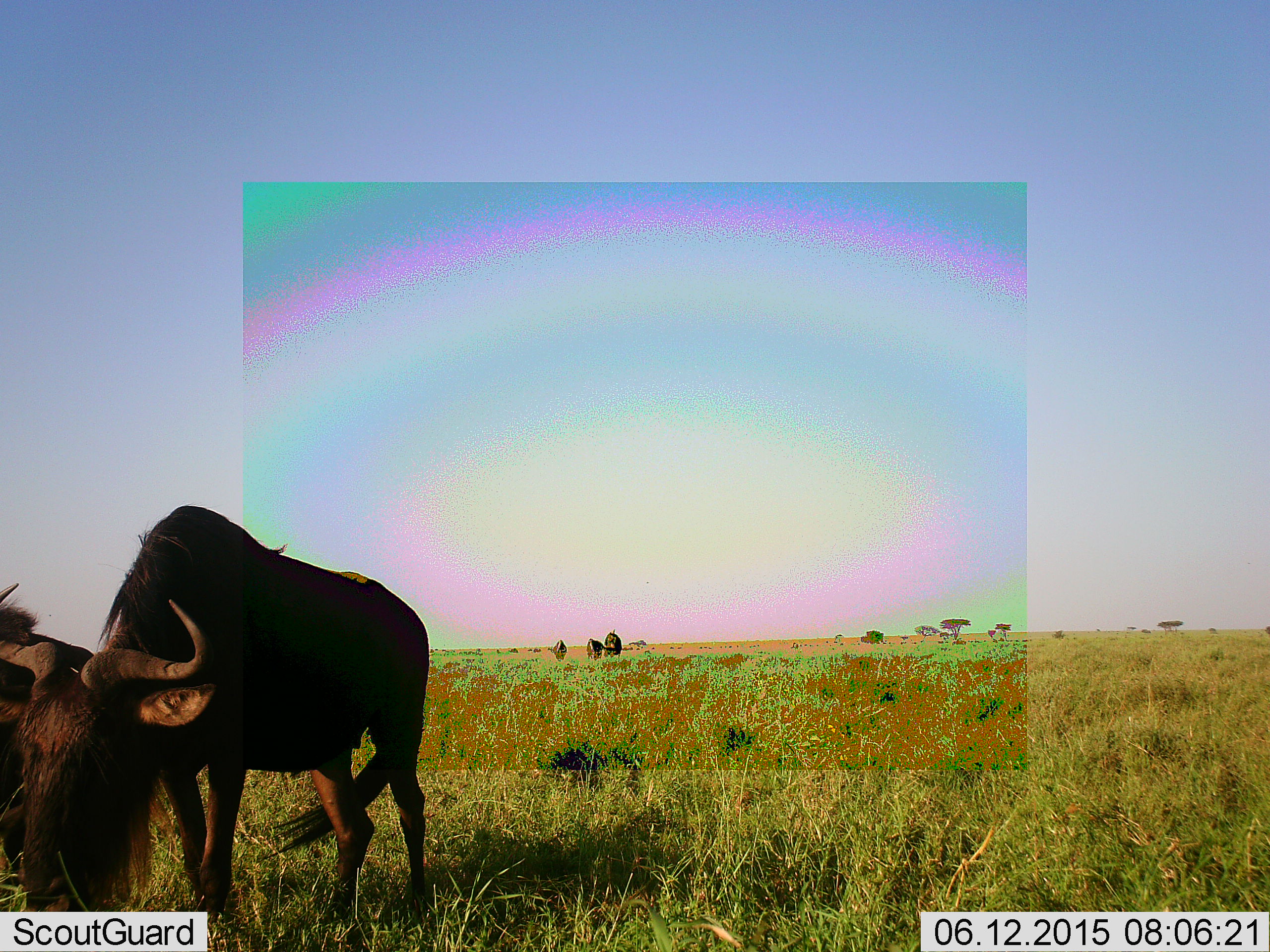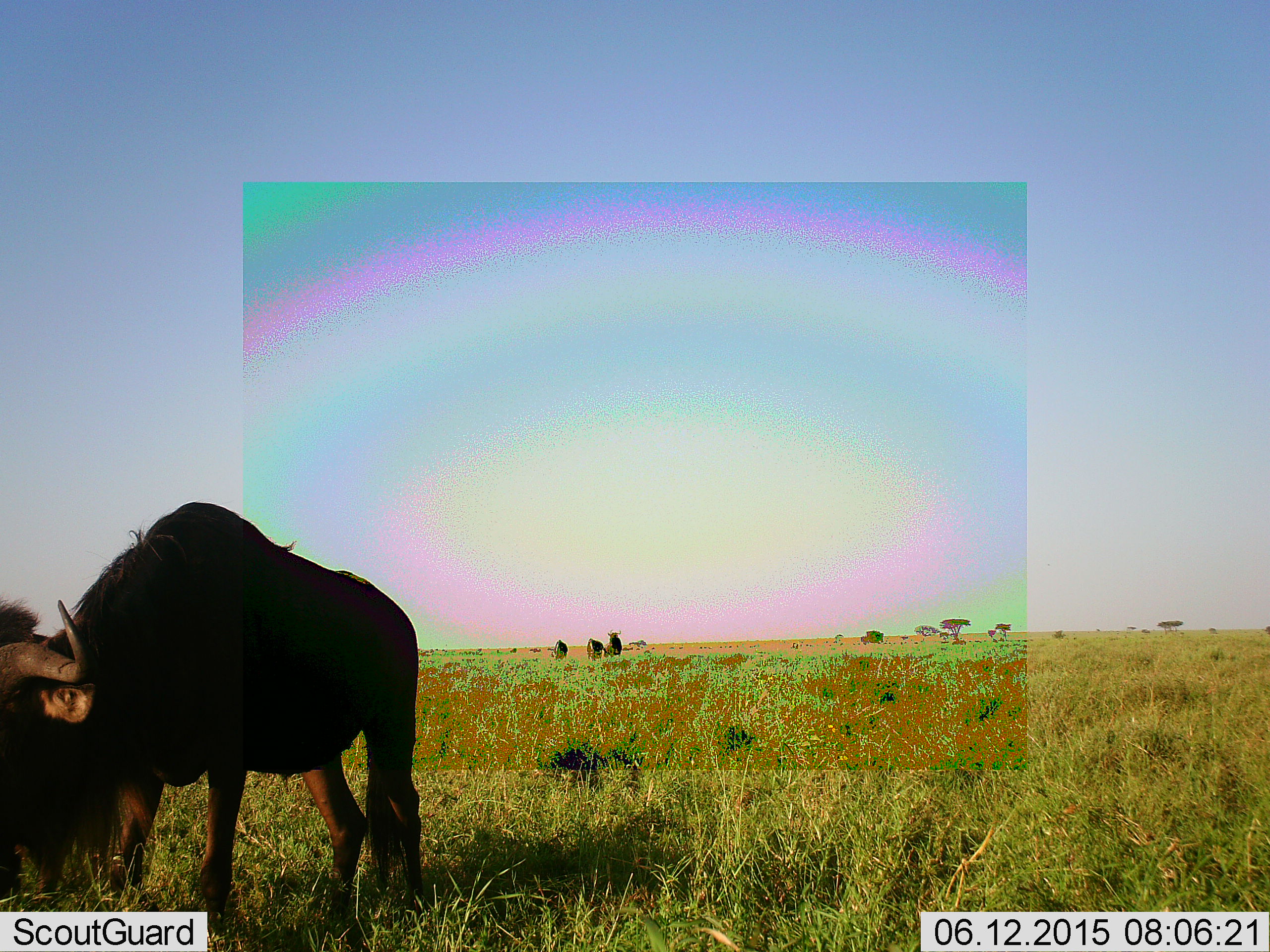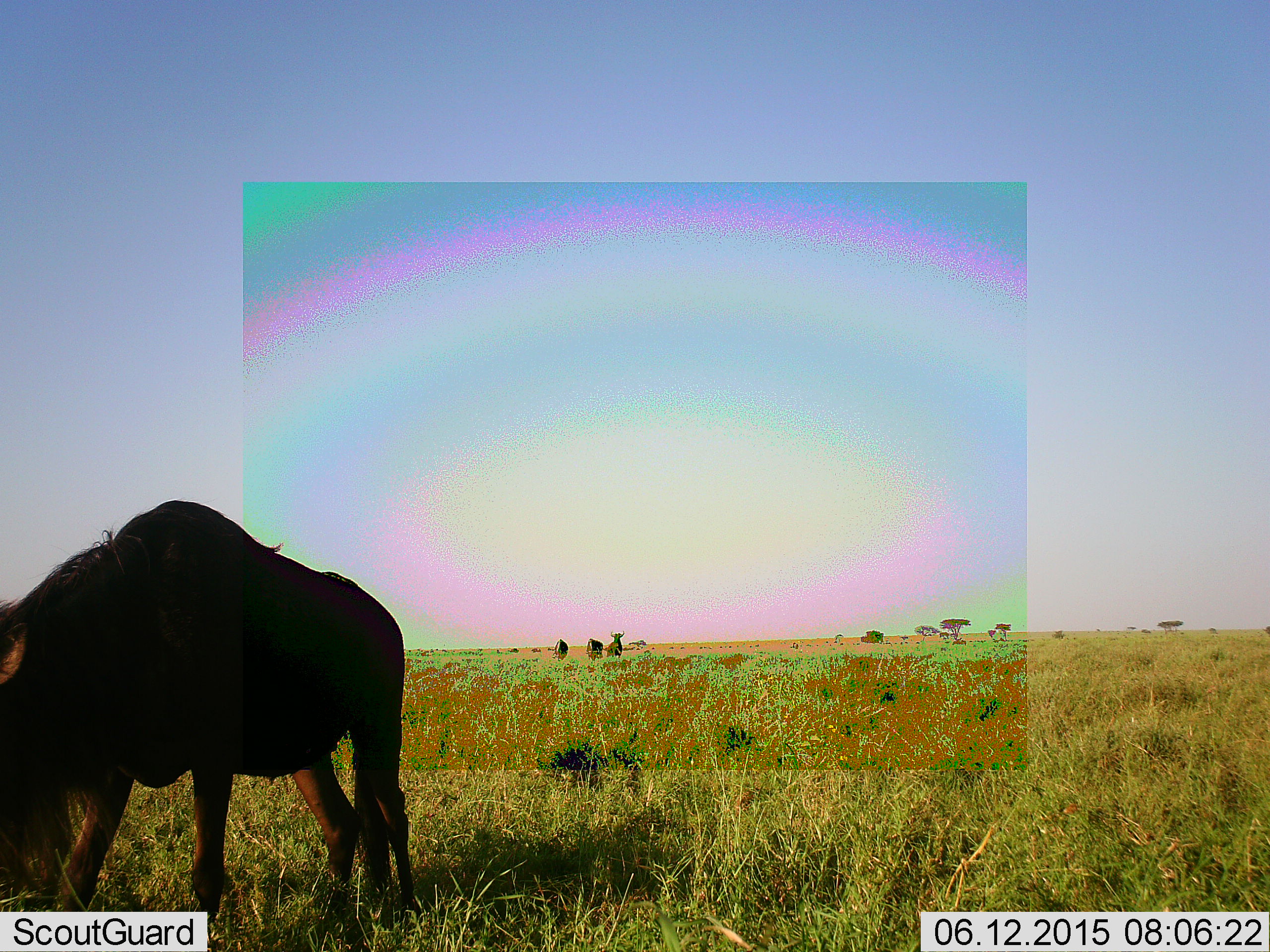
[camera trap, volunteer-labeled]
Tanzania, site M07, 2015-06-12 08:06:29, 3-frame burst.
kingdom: Animalia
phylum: Chordata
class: Mammalia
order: Artiodactyla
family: Bovidae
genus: Connochaetes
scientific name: Connochaetes taurinus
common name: blue wildebeest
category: wildebeest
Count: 5.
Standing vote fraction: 80%.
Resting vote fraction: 0%.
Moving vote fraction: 10%.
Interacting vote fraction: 0%.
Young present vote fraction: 0%.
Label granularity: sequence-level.